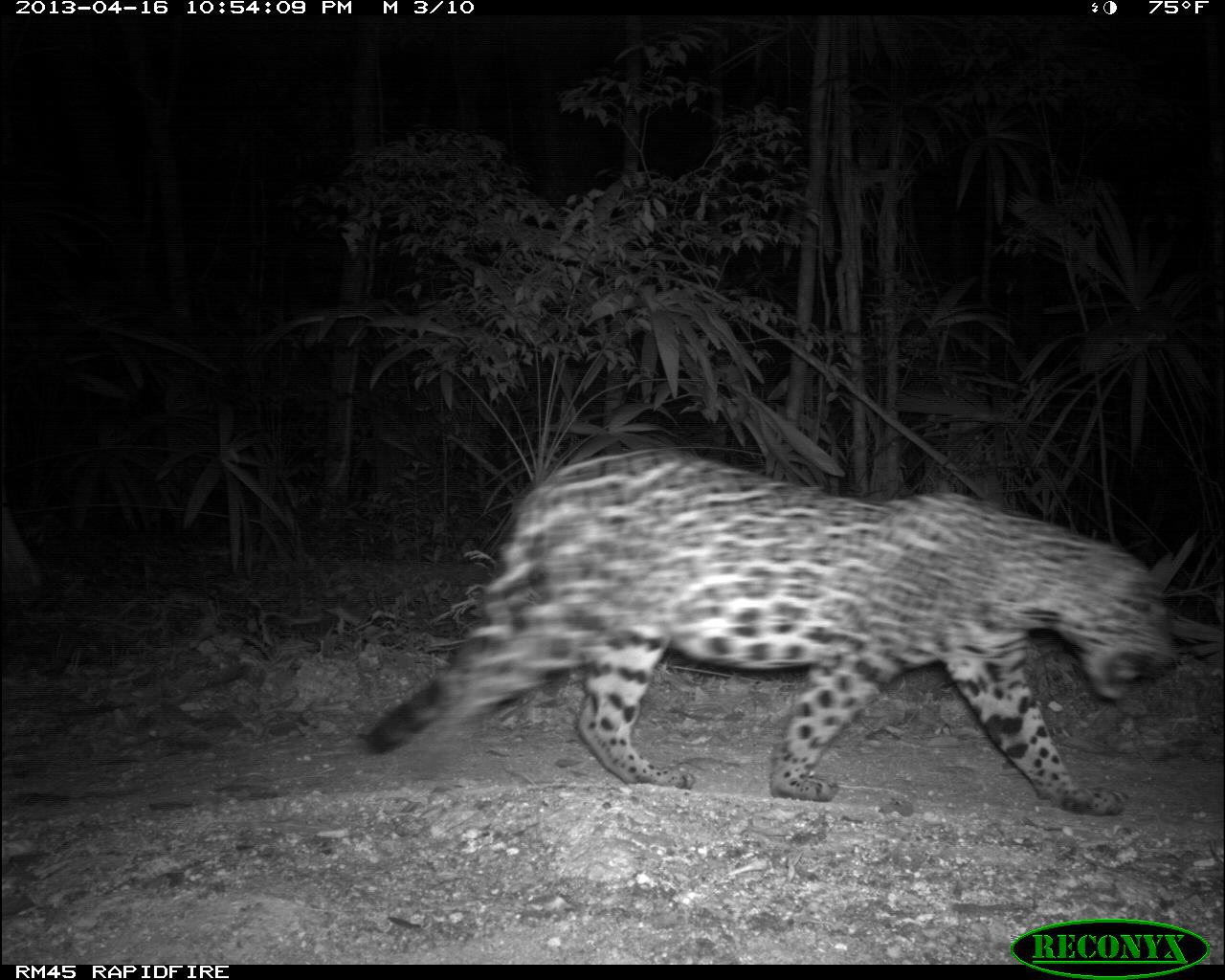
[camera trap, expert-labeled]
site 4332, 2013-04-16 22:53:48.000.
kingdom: Animalia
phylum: Chordata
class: Mammalia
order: Carnivora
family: Felidae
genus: Panthera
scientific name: Panthera onca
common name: jaguar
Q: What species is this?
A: Panthera onca (jaguar).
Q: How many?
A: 1.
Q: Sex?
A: Female.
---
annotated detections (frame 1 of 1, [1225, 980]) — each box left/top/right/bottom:
panthera onca: 355/447/1178/815